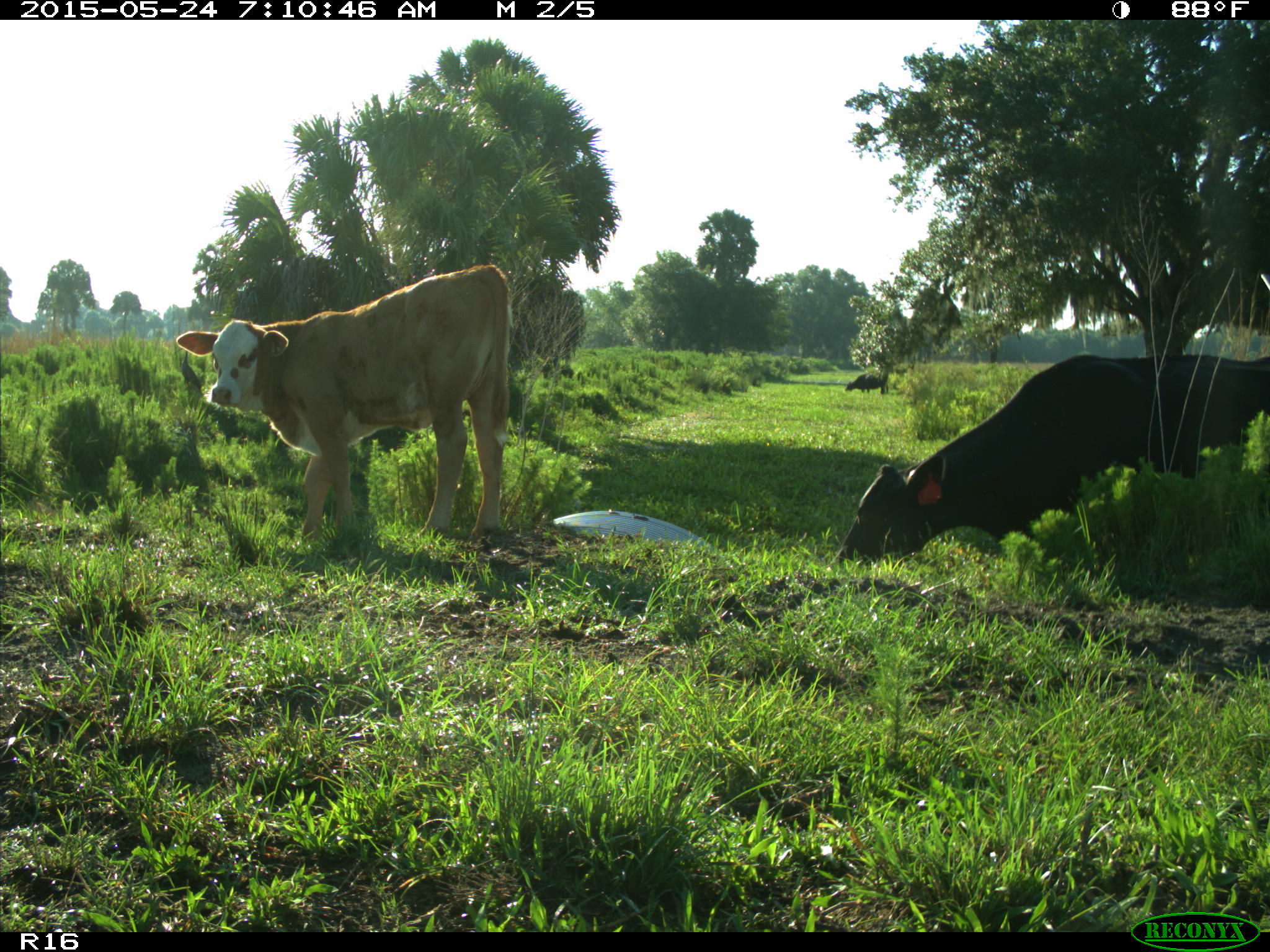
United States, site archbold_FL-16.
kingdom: Animalia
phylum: Chordata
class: Mammalia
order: Artiodactyla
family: Bovidae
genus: Bos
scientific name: Bos taurus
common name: domestic cow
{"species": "Bos taurus (domestic cow)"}